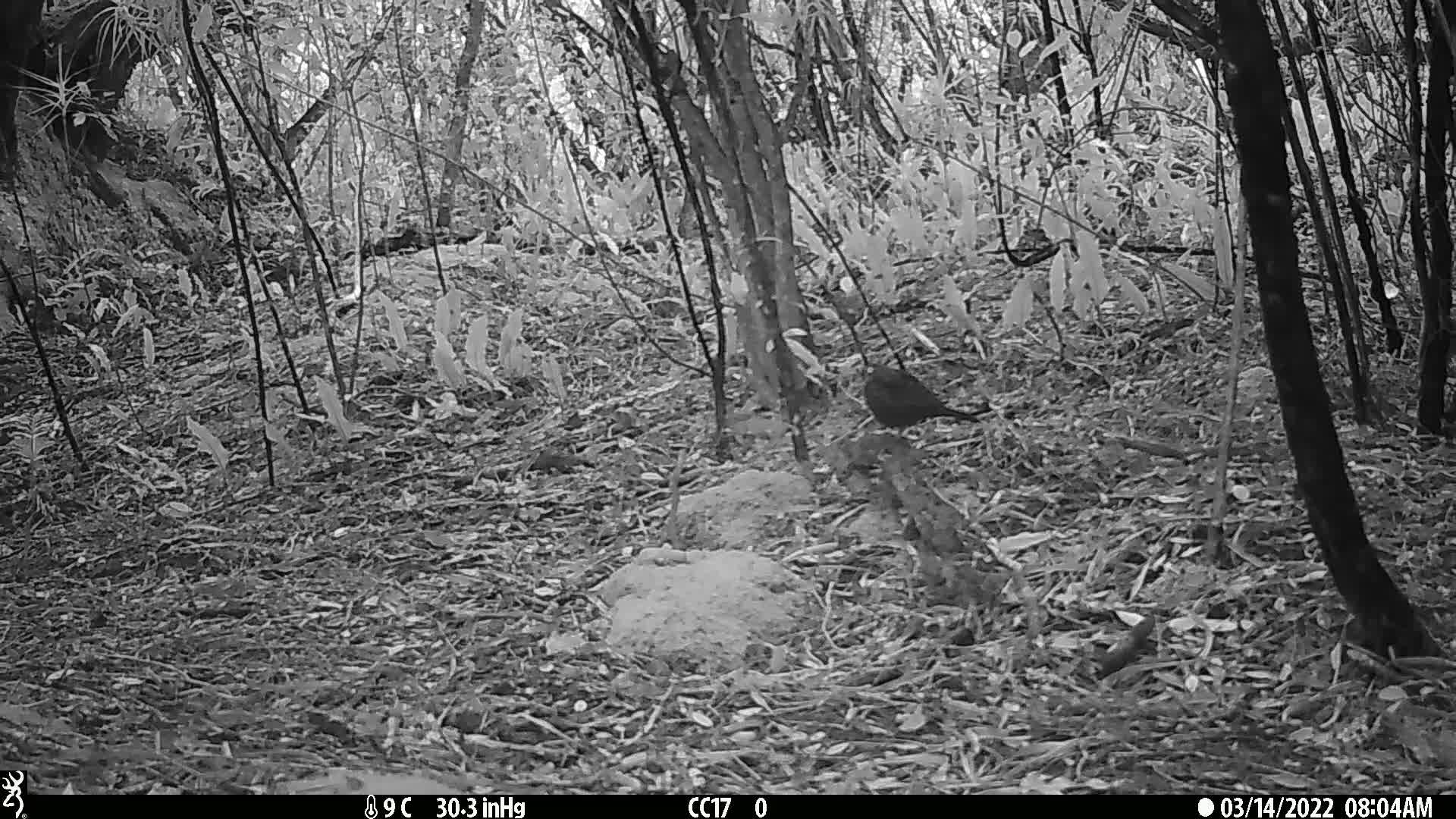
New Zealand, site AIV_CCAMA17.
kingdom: Animalia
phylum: Chordata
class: Aves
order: Passeriformes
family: Turdidae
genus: Turdus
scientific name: Turdus merula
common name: eurasian blackbird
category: blackbird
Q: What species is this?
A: Blackbird (eurasian blackbird) (Turdus merula).